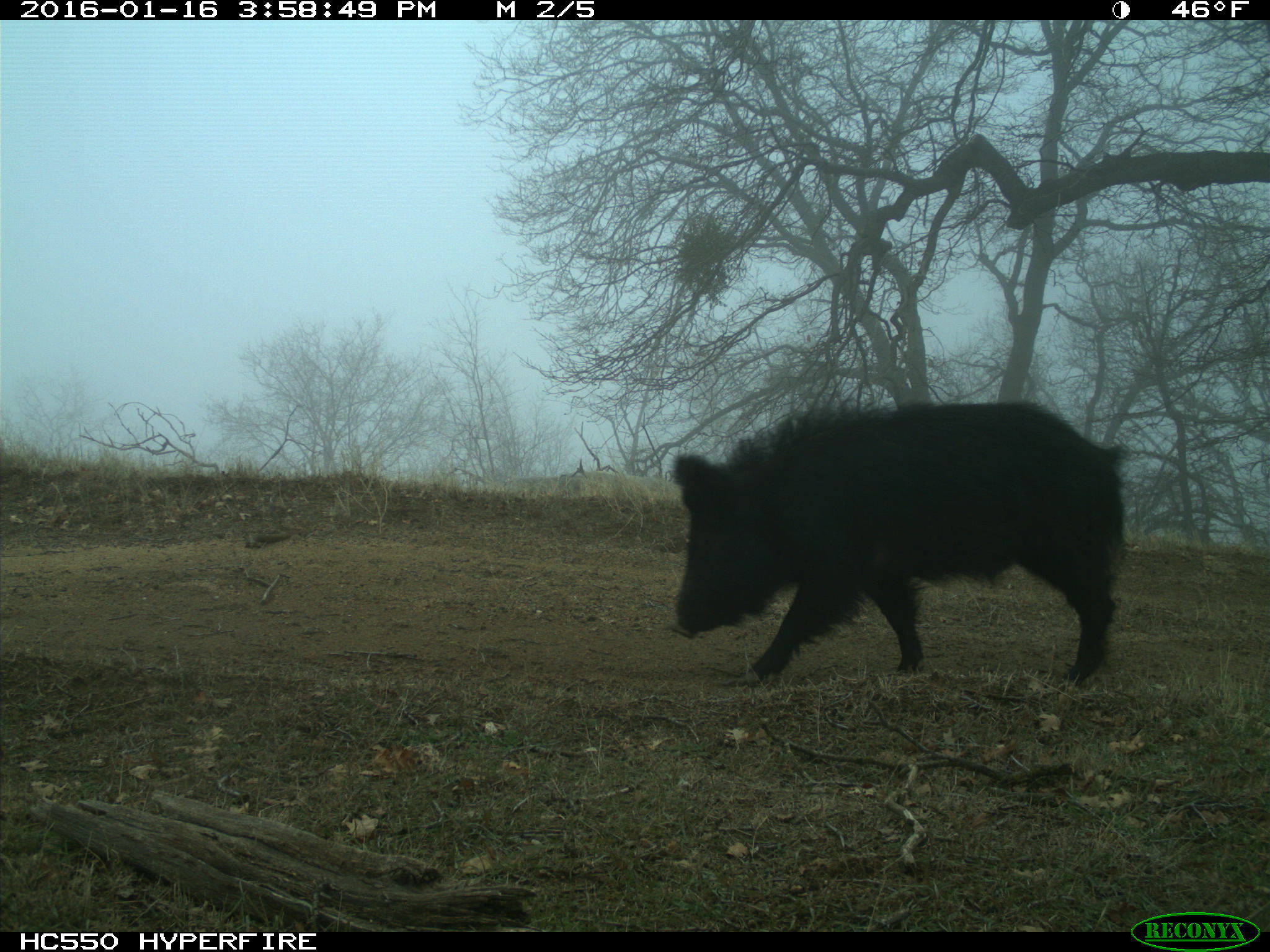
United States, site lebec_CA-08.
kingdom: Animalia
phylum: Chordata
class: Mammalia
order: Artiodactyla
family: Suidae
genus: Sus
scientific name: Sus scrofa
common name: wild boar